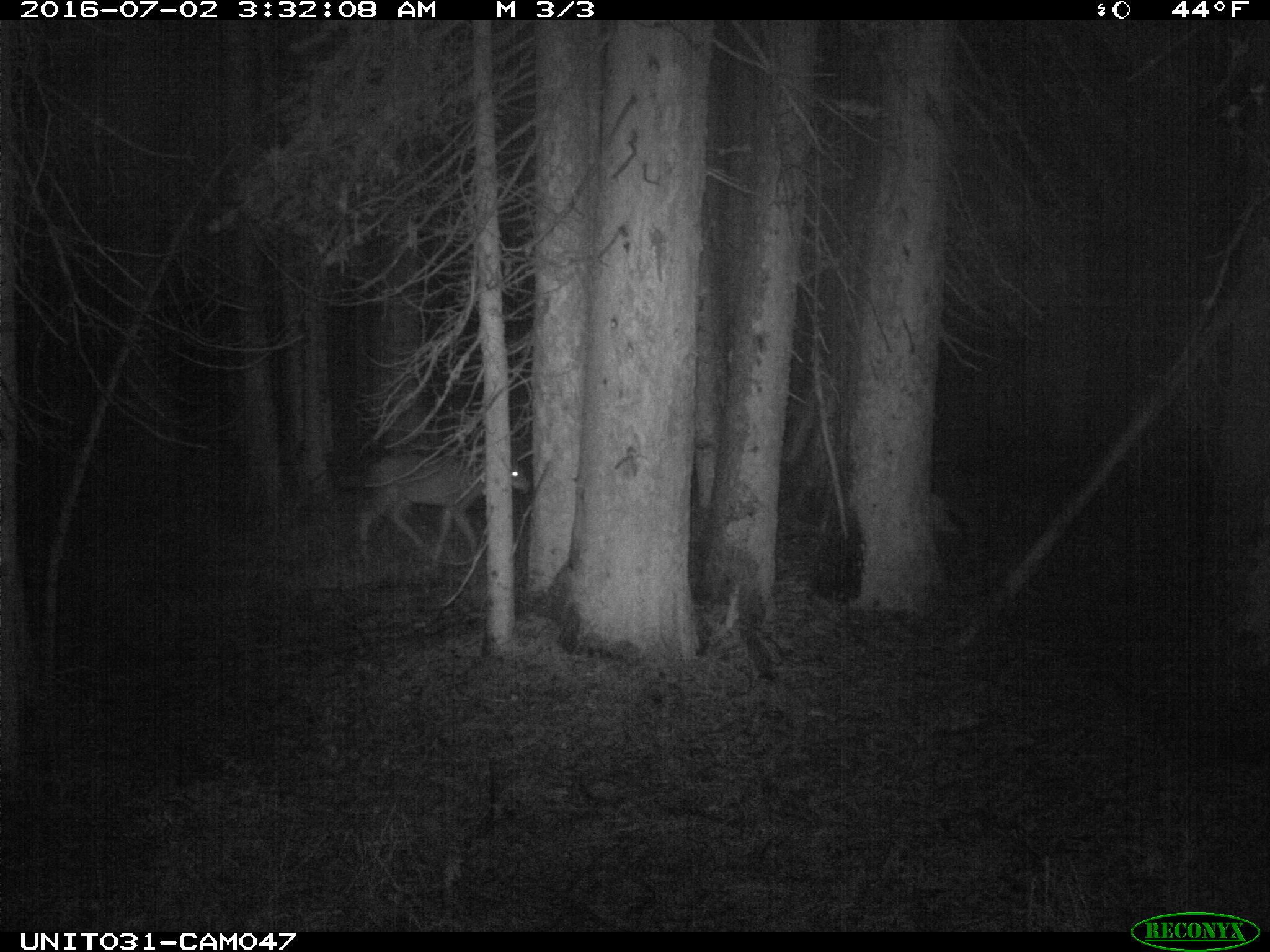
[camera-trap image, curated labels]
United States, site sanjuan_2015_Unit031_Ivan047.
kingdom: Animalia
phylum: Chordata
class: Mammalia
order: Artiodactyla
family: Cervidae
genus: Odocoileus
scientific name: Odocoileus hemionus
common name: mule deer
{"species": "Odocoileus hemionus (mule deer)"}